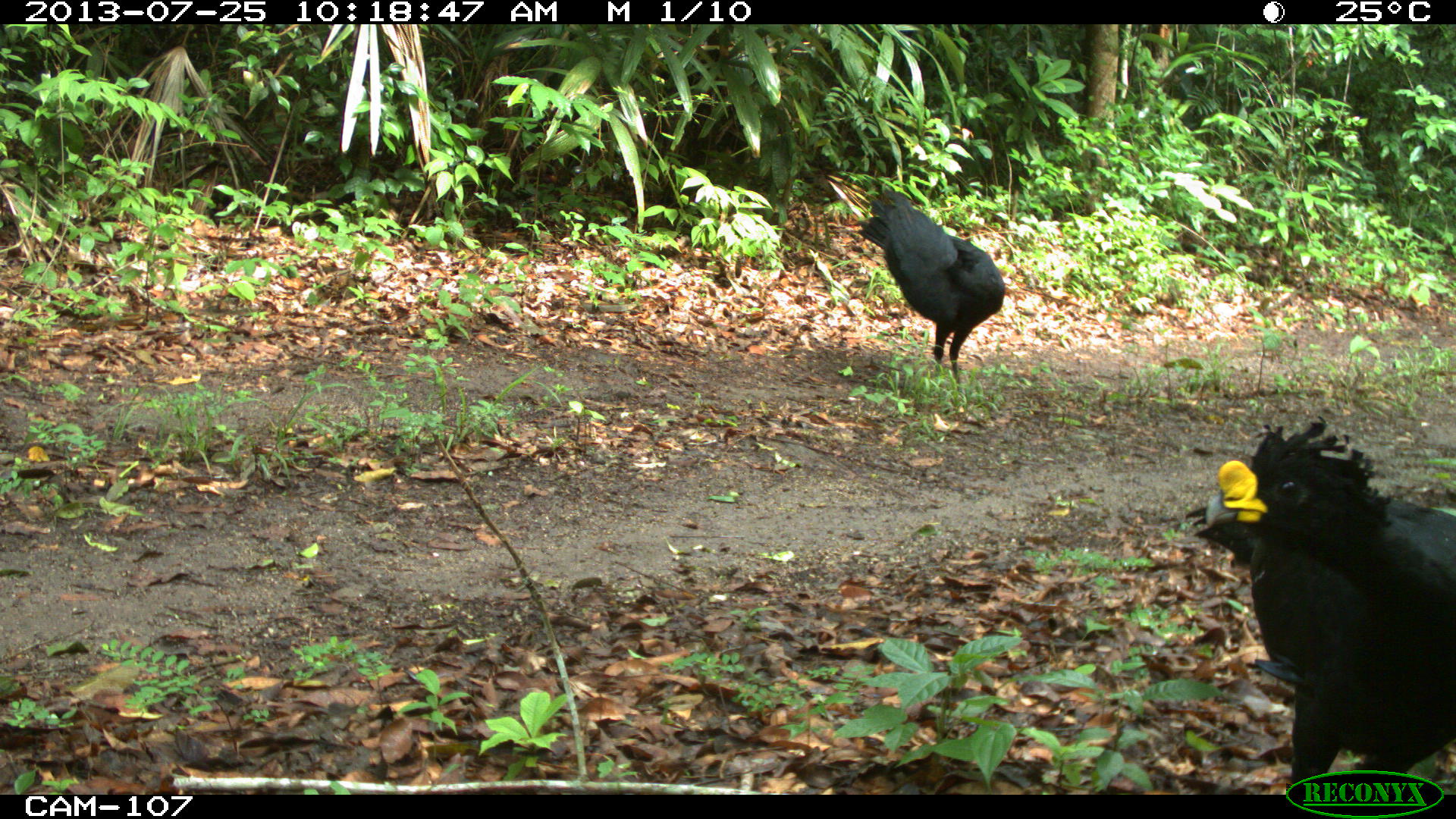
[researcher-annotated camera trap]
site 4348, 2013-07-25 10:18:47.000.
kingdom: Animalia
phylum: Chordata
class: Aves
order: Galliformes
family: Cracidae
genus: Crax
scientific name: Crax rubra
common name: great curassow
Crax rubra (great curassow), count 2.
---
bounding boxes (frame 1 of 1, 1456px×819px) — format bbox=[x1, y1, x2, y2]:
crax rubra: bbox=[1180, 413, 1452, 794]; bbox=[857, 189, 1005, 394]